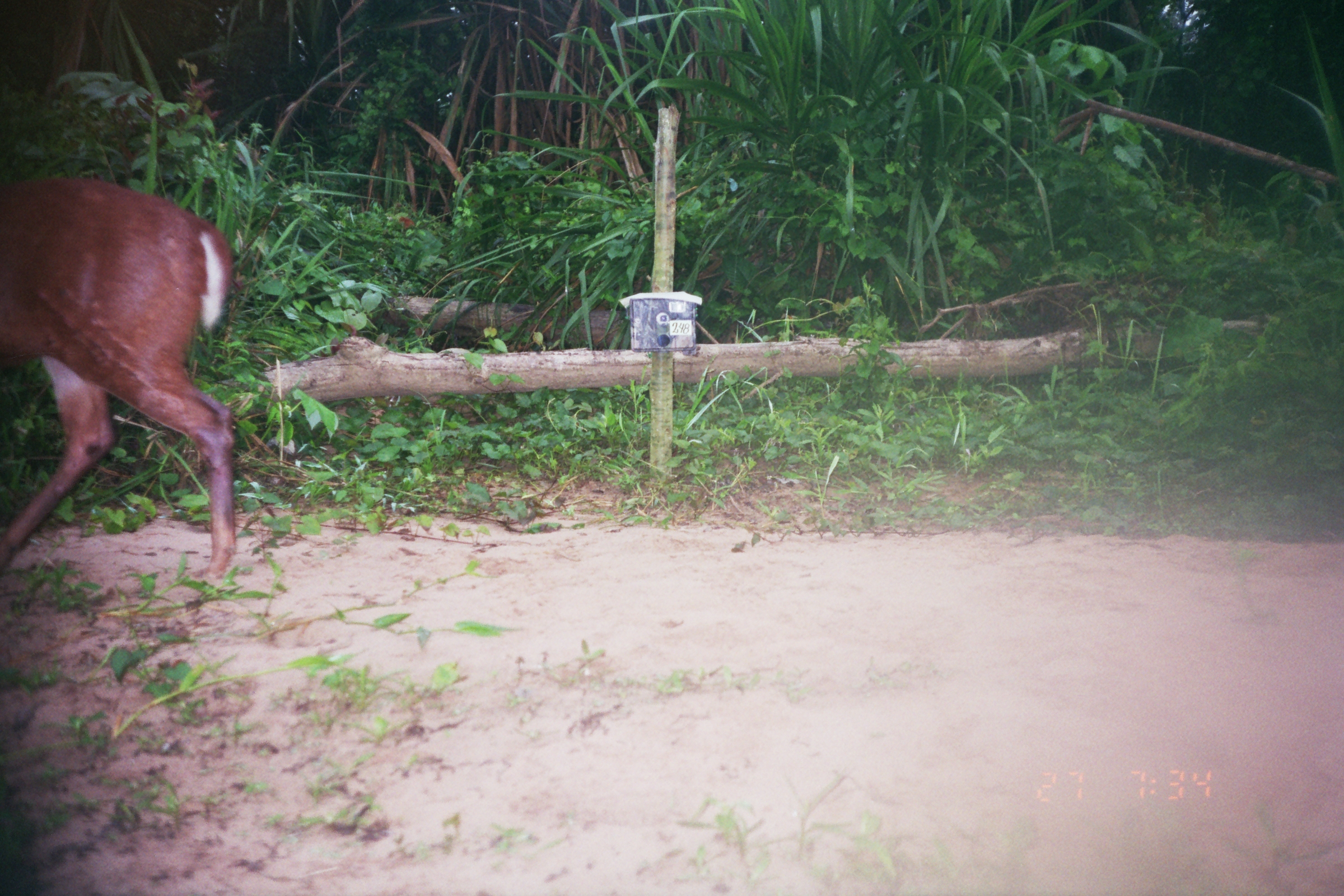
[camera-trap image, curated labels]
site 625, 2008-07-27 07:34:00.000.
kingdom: Animalia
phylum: Chordata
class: Mammalia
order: Artiodactyla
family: Cervidae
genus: Mazama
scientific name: Mazama americana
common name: red brocket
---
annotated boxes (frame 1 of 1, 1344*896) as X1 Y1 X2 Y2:
mazama americana: 0 170 237 580